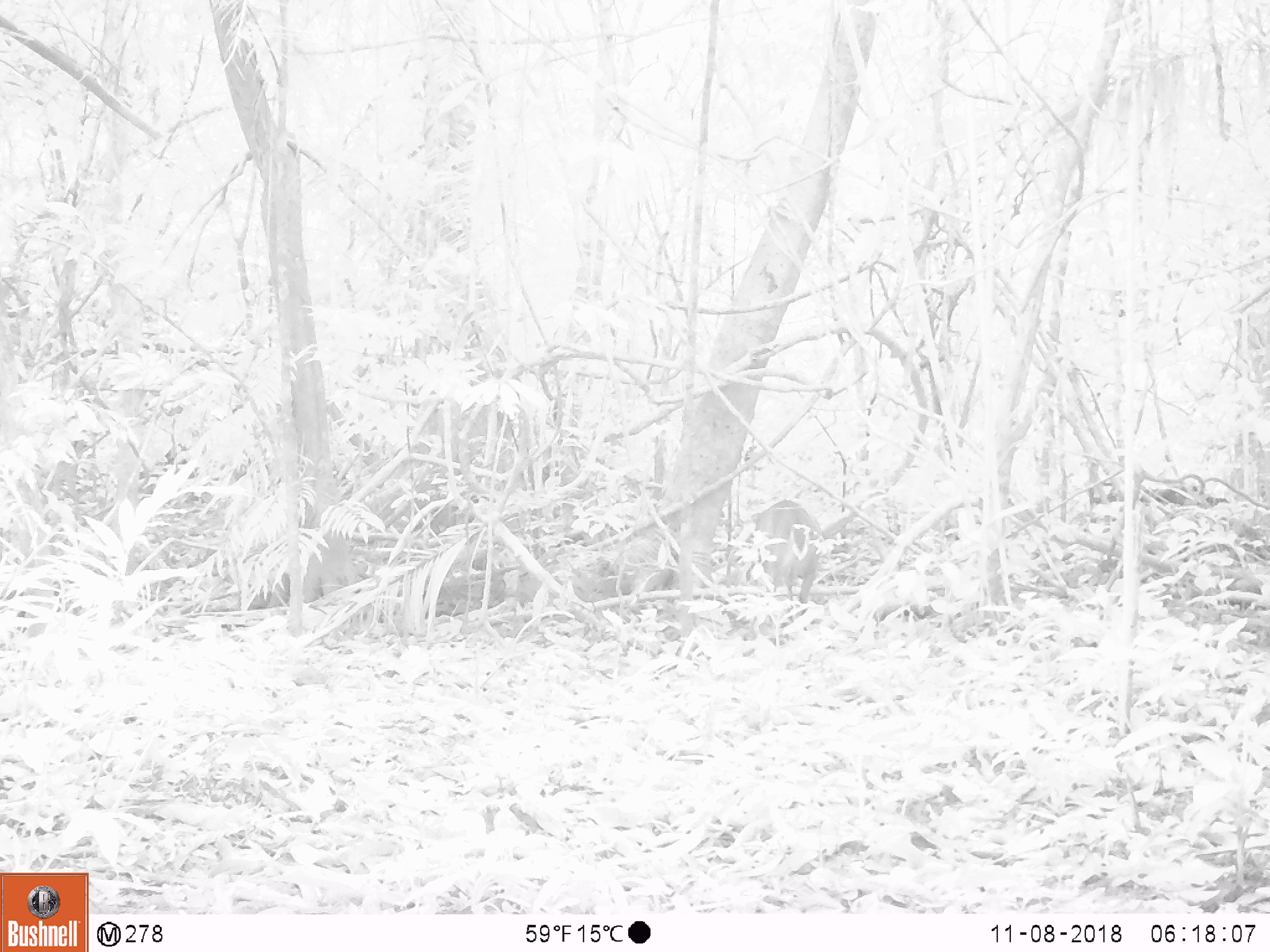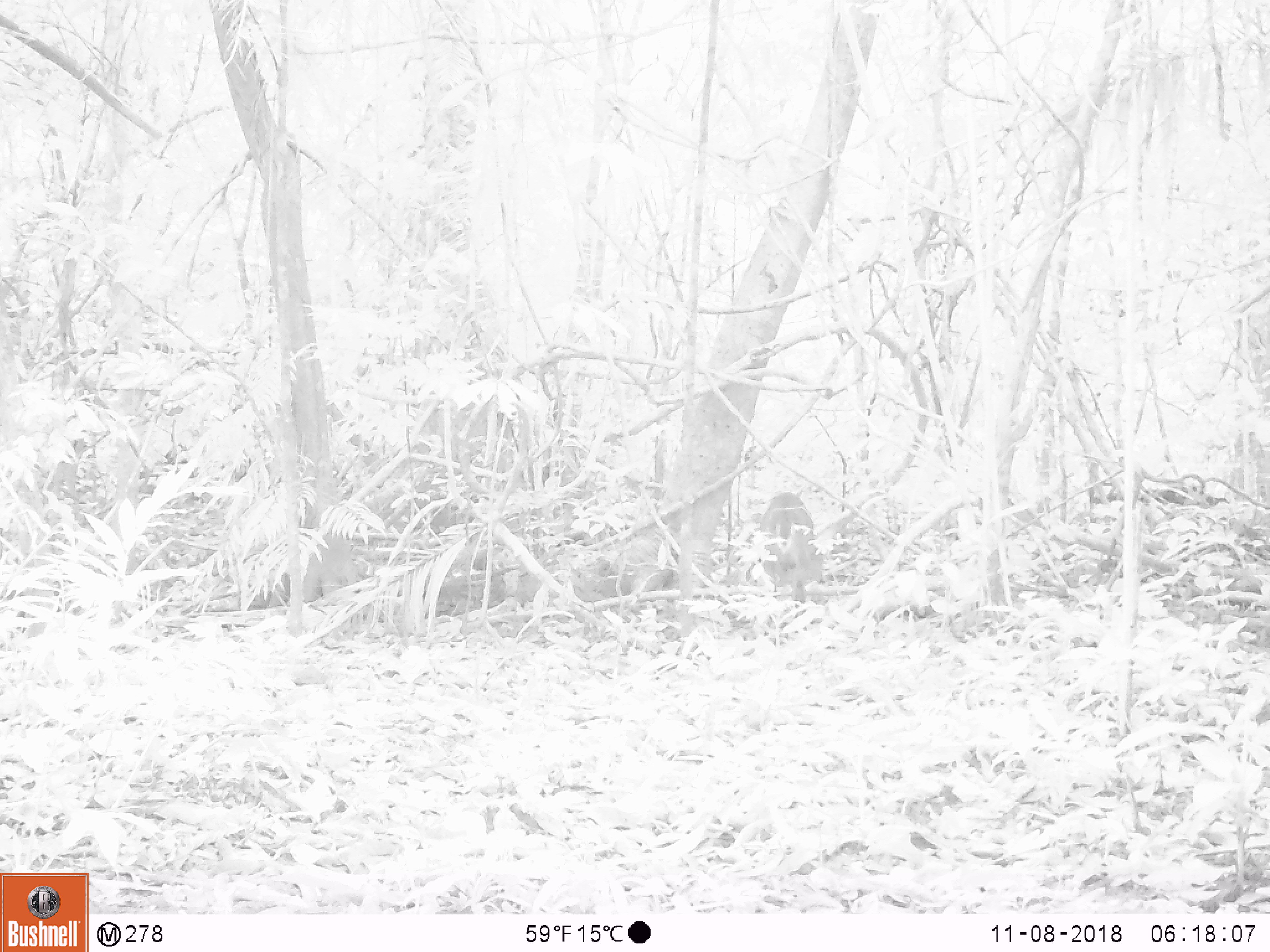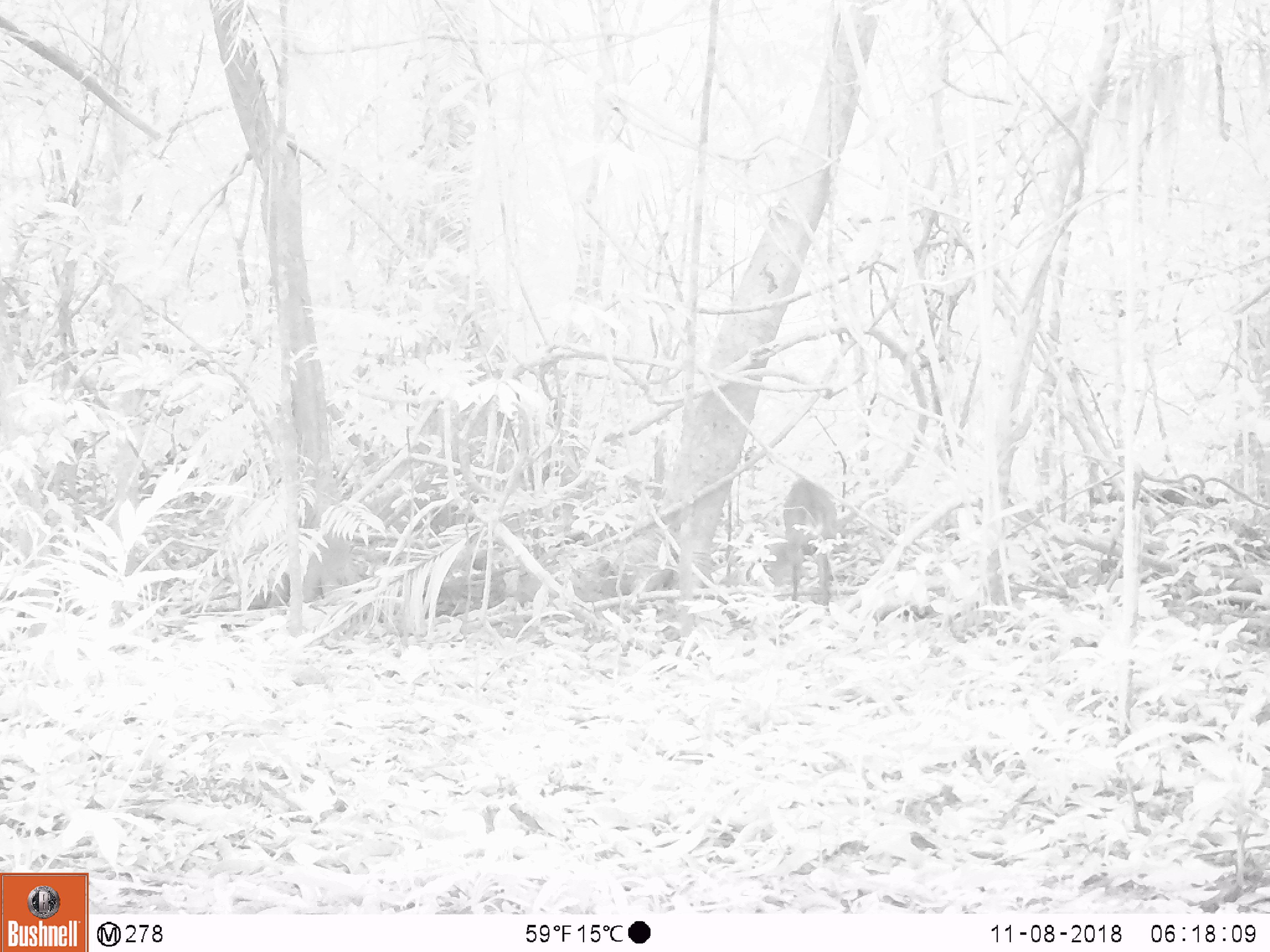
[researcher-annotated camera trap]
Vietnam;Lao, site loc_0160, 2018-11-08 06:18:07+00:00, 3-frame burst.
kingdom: Animalia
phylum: Chordata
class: Mammalia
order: Artiodactyla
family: Cervidae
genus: Muntiacus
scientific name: Muntiacus vuquangensis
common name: large-antlered muntjac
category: large antlered muntjac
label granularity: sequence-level